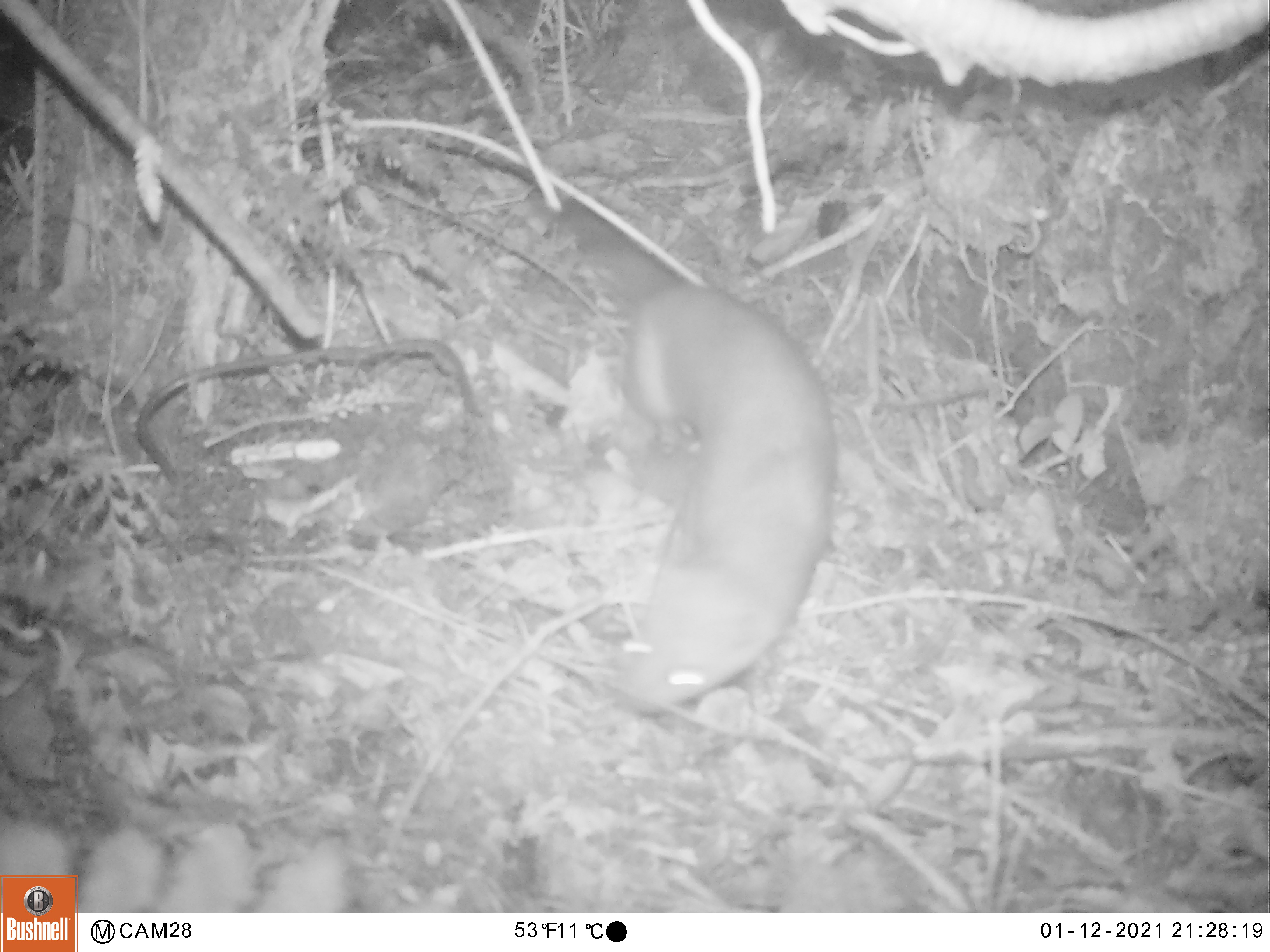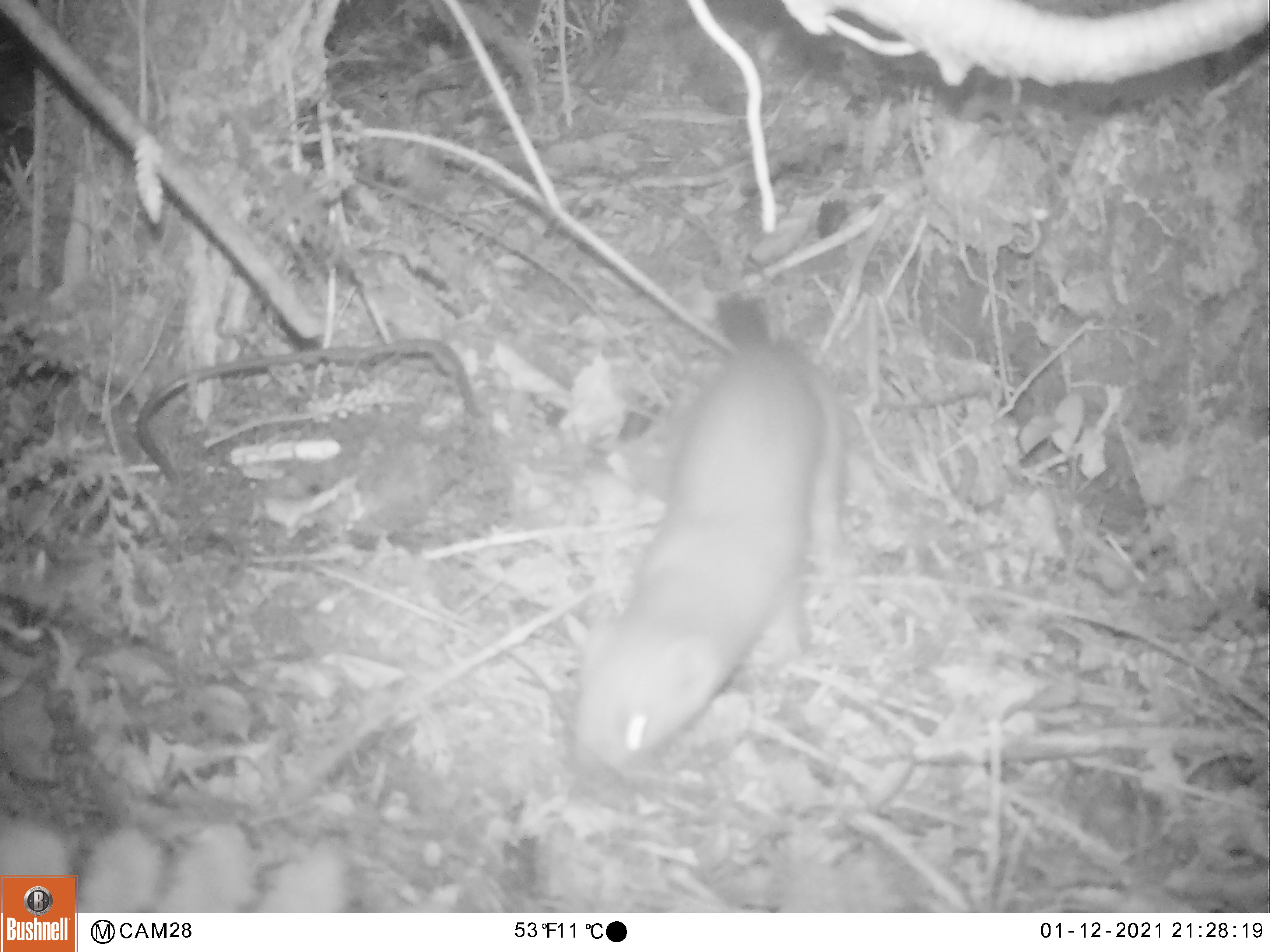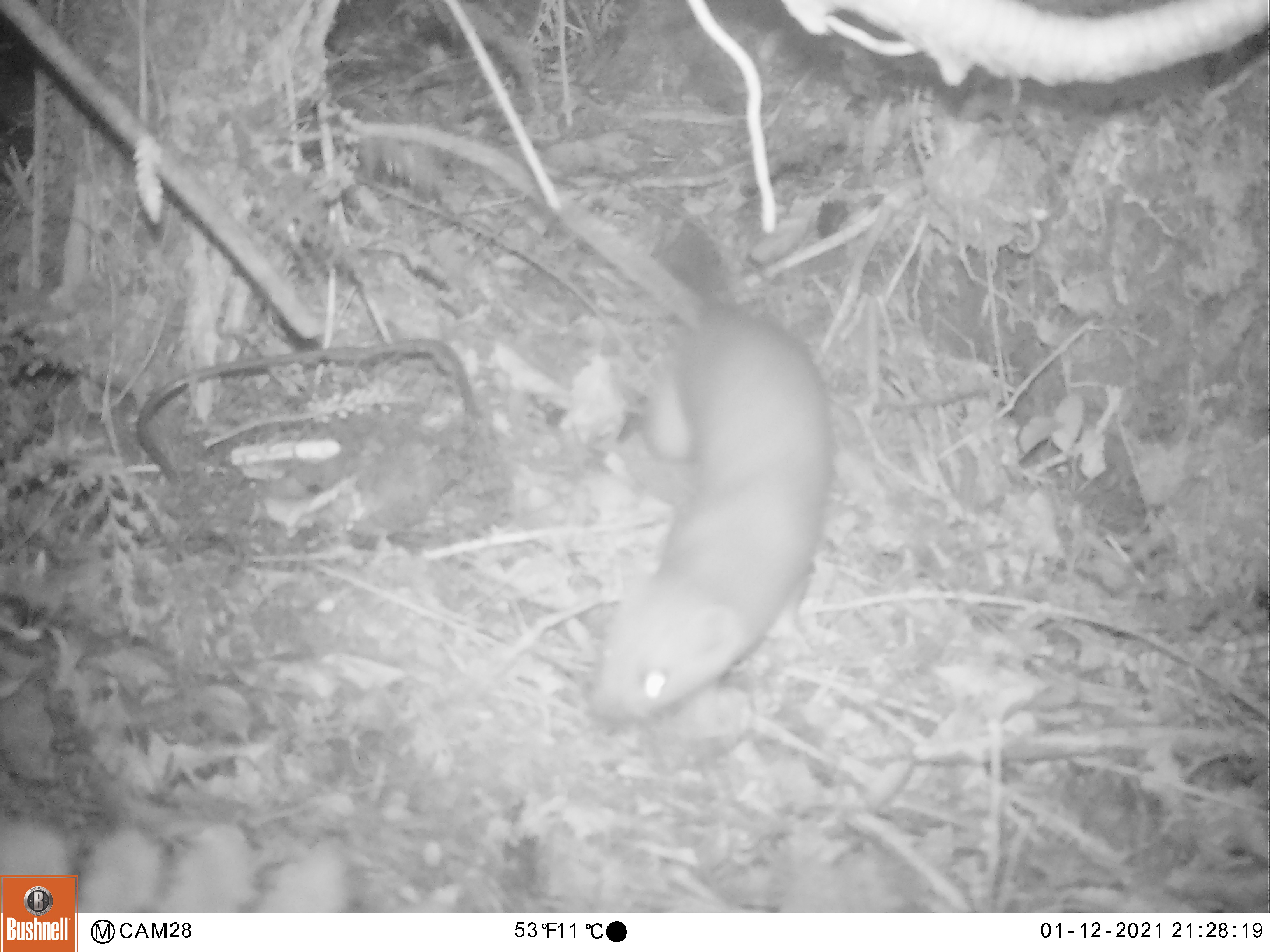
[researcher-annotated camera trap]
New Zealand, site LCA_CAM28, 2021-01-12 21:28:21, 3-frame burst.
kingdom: Animalia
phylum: Chordata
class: Mammalia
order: Carnivora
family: Mustelidae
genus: Mustela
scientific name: Mustela erminea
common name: stoat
Stoat (Mustela erminea).